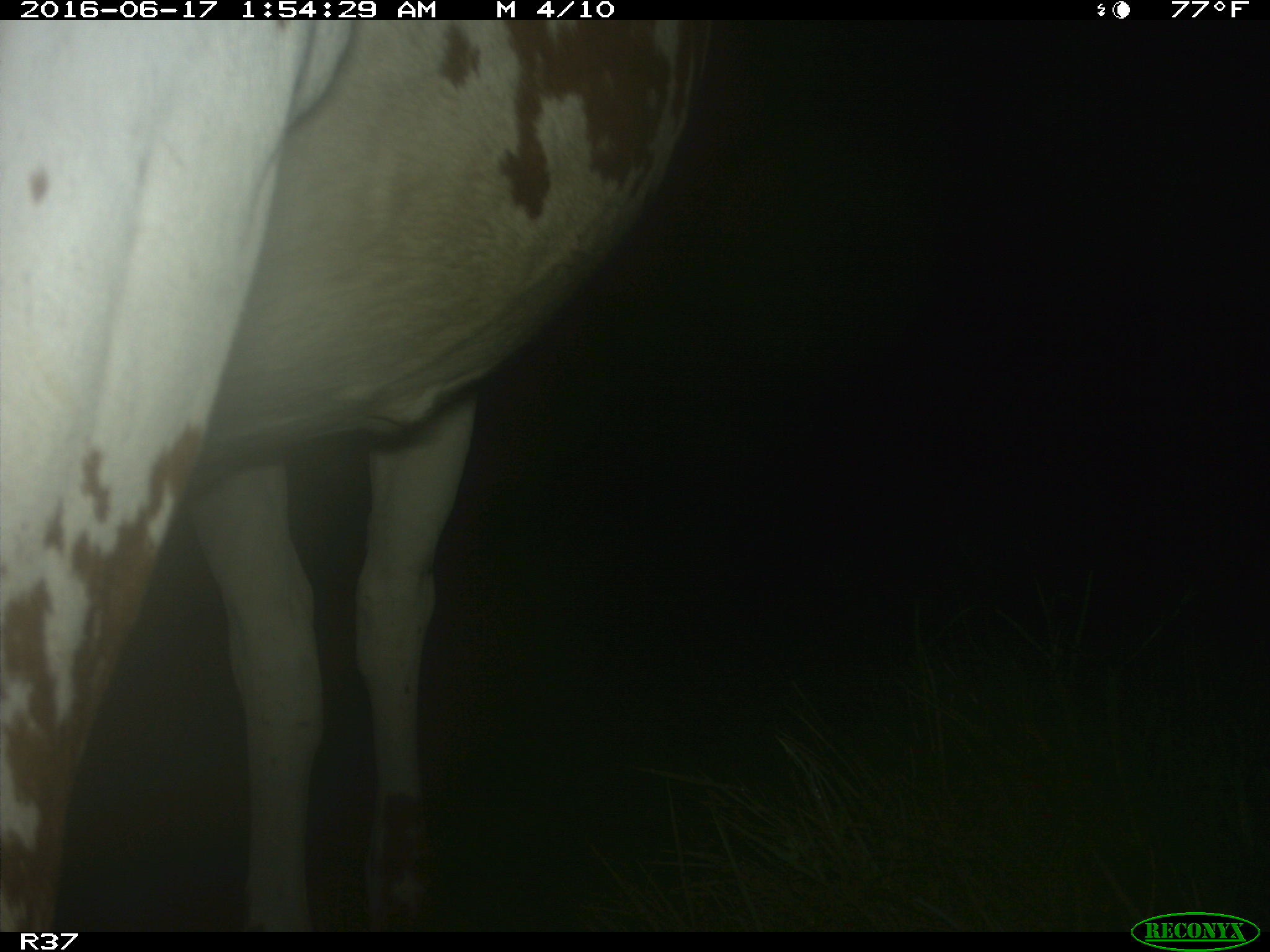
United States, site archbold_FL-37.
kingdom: Animalia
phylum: Chordata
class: Mammalia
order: Artiodactyla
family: Bovidae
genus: Bos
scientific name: Bos taurus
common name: domestic cow